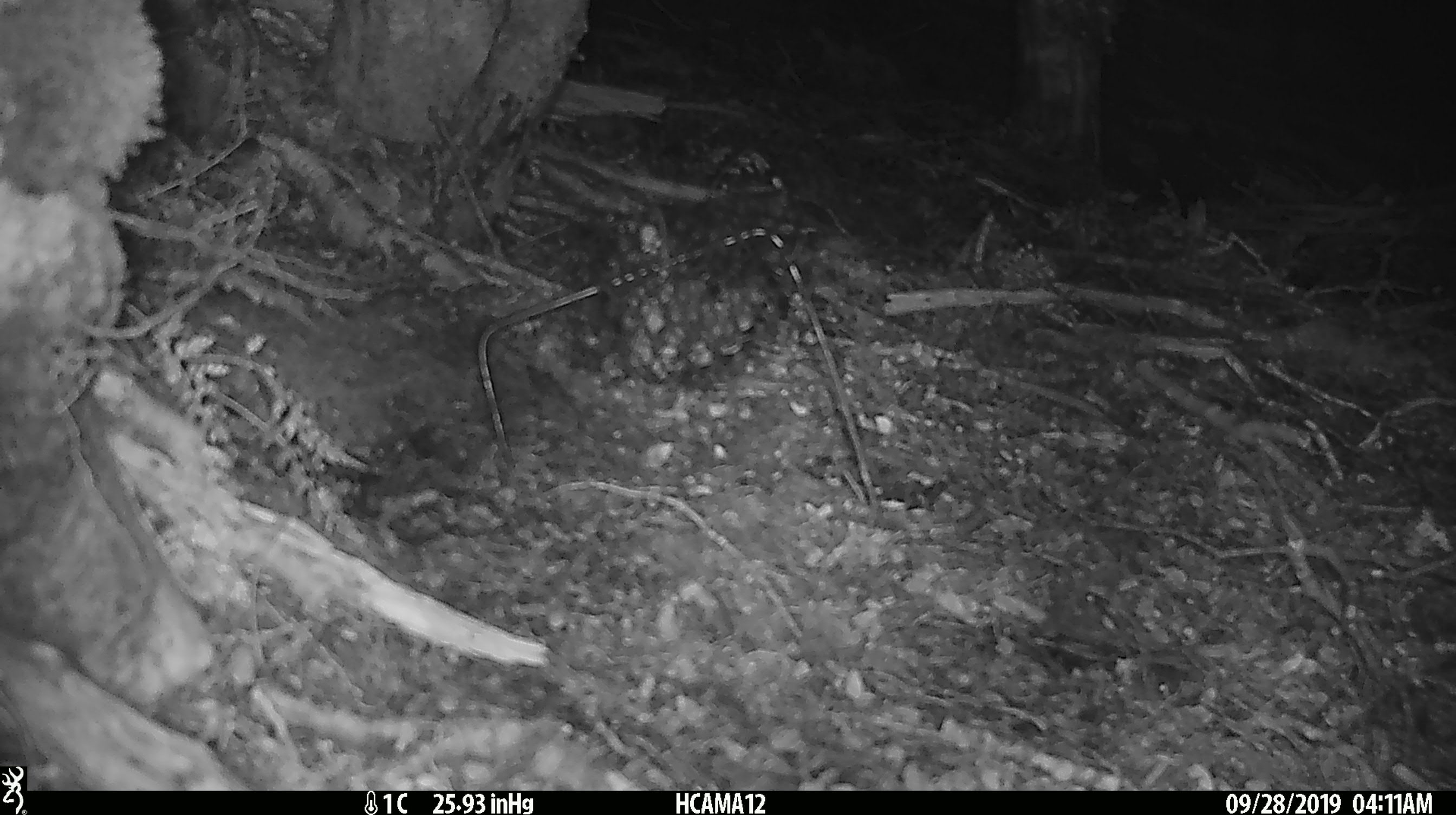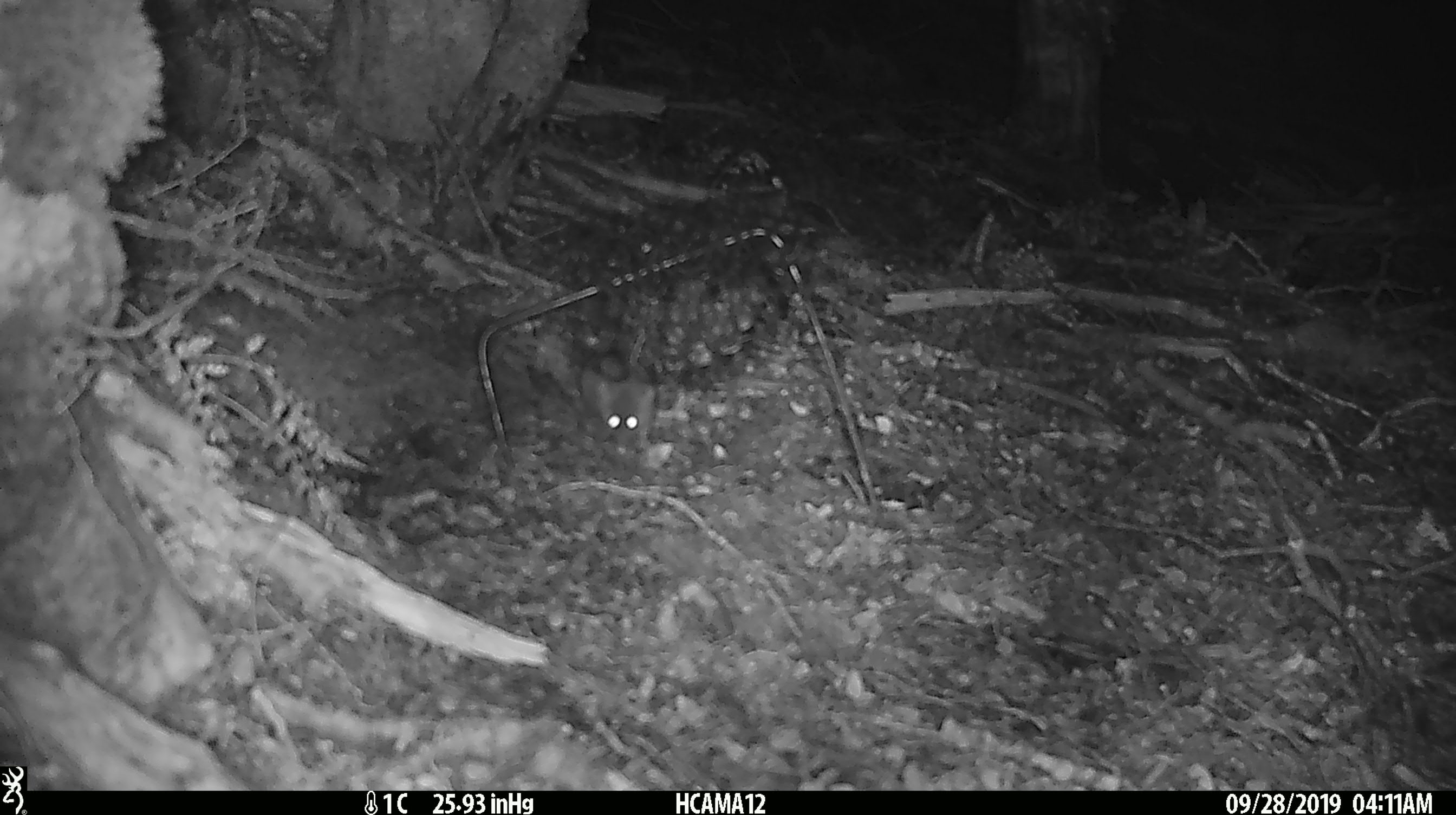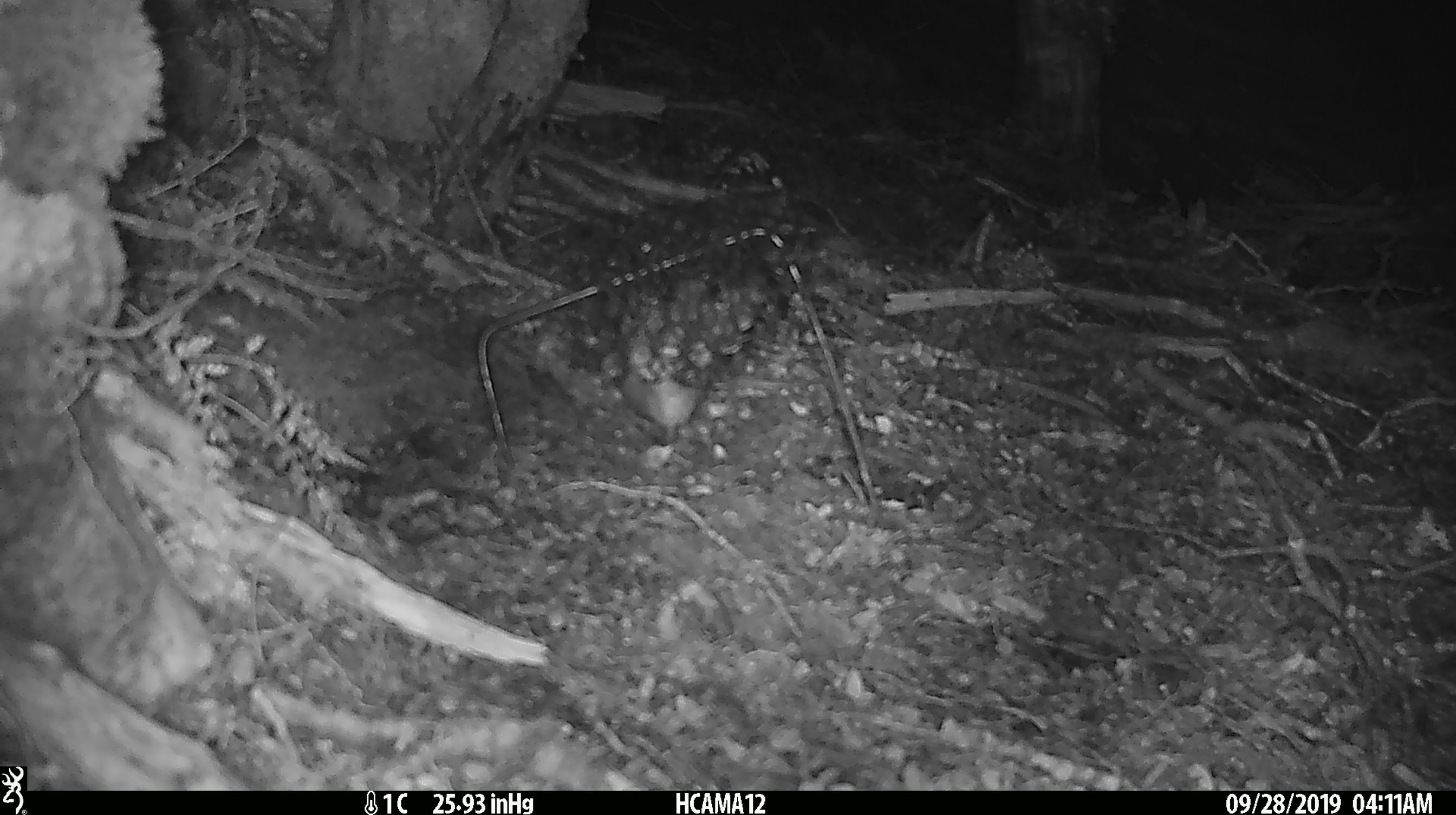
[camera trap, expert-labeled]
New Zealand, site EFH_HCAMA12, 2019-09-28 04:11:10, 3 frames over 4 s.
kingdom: Animalia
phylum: Chordata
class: Mammalia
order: Rodentia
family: Muridae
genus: Mus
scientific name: Mus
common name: mouse